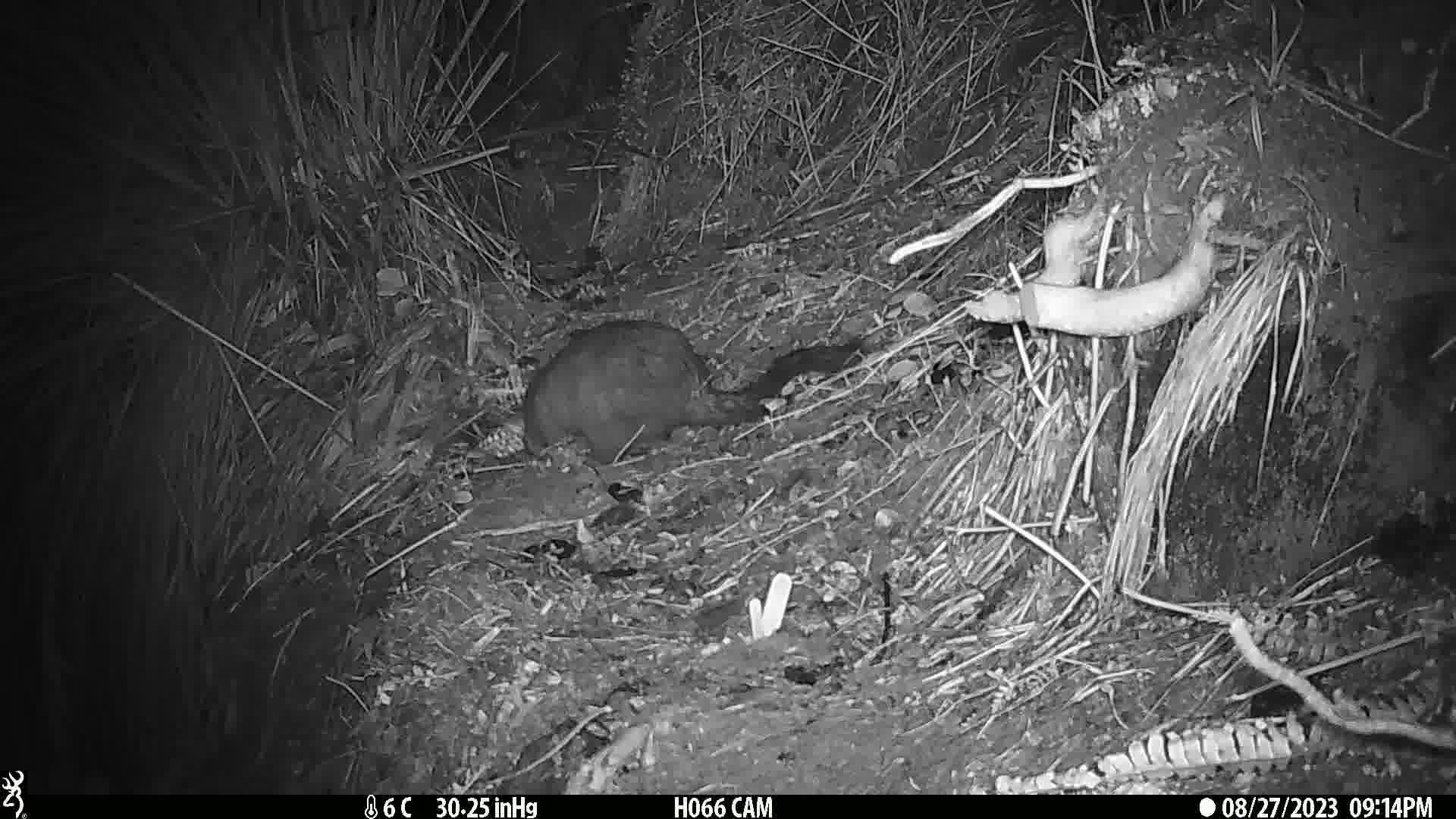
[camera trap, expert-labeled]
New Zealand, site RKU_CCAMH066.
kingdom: Animalia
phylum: Chordata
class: Mammalia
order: Diprotodontia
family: Phalangeridae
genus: Trichosurus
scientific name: Trichosurus vulpecula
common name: common brushtail possum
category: possum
Possum (common brushtail possum) (Trichosurus vulpecula).